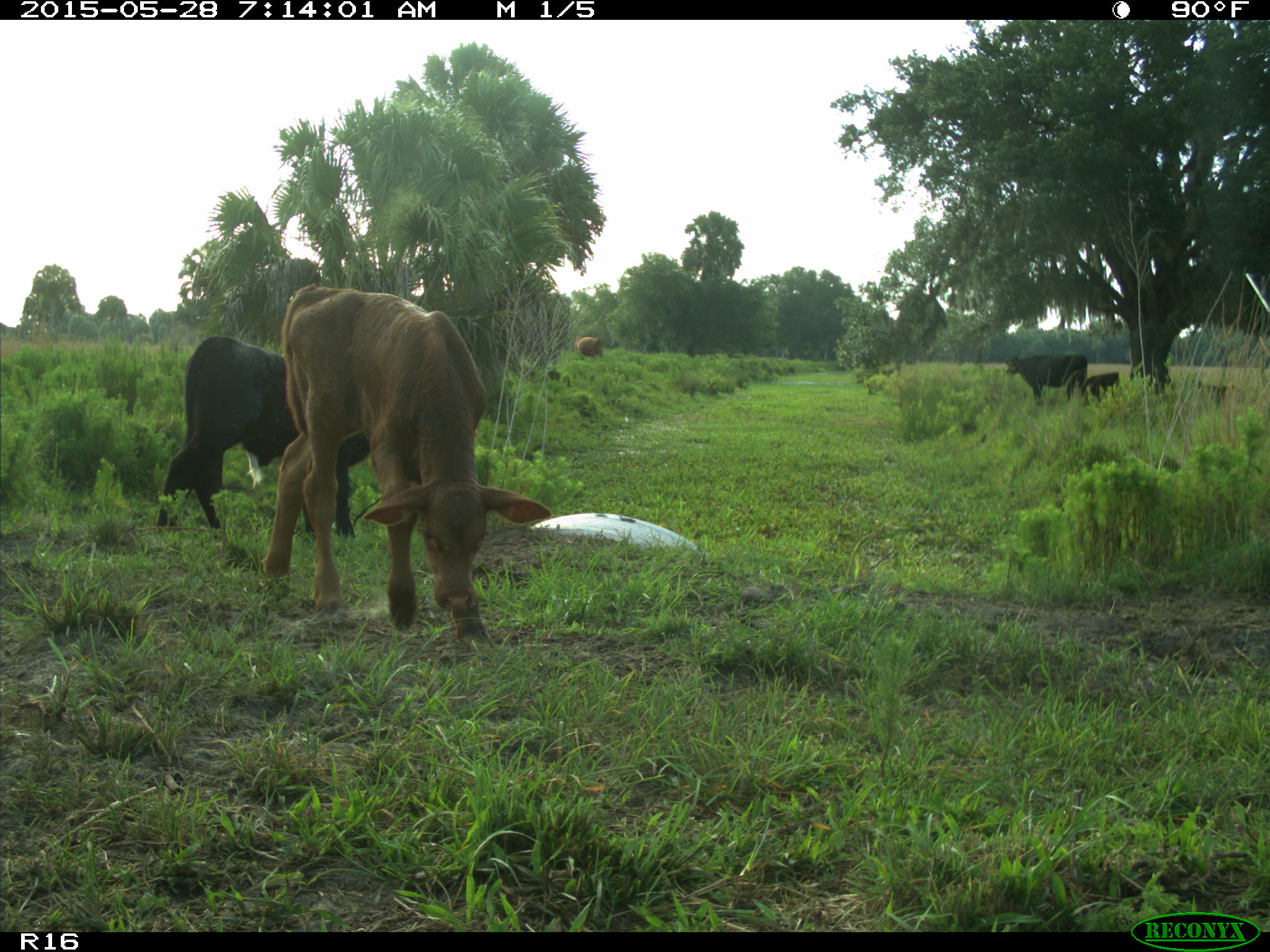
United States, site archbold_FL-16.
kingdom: Animalia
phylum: Chordata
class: Mammalia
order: Artiodactyla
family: Bovidae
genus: Bos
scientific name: Bos taurus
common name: domestic cow